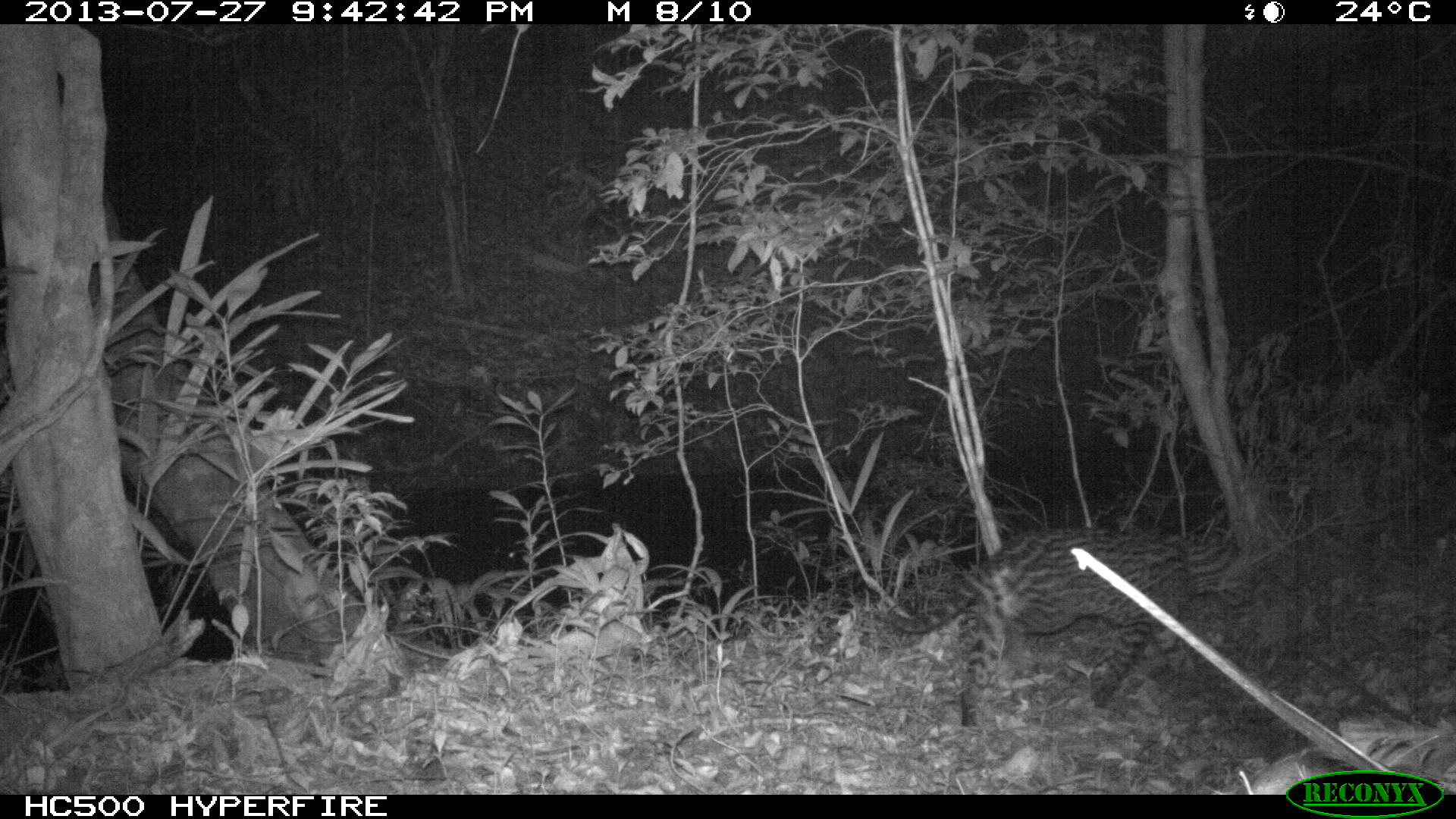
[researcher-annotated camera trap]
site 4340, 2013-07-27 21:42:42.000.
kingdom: Animalia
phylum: Chordata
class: Mammalia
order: Carnivora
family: Felidae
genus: Leopardus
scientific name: Leopardus pardalis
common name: ocelot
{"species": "Leopardus pardalis (ocelot)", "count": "1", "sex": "female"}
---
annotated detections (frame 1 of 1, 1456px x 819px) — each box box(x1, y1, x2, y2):
leopardus pardalis: box(877, 521, 1264, 730)